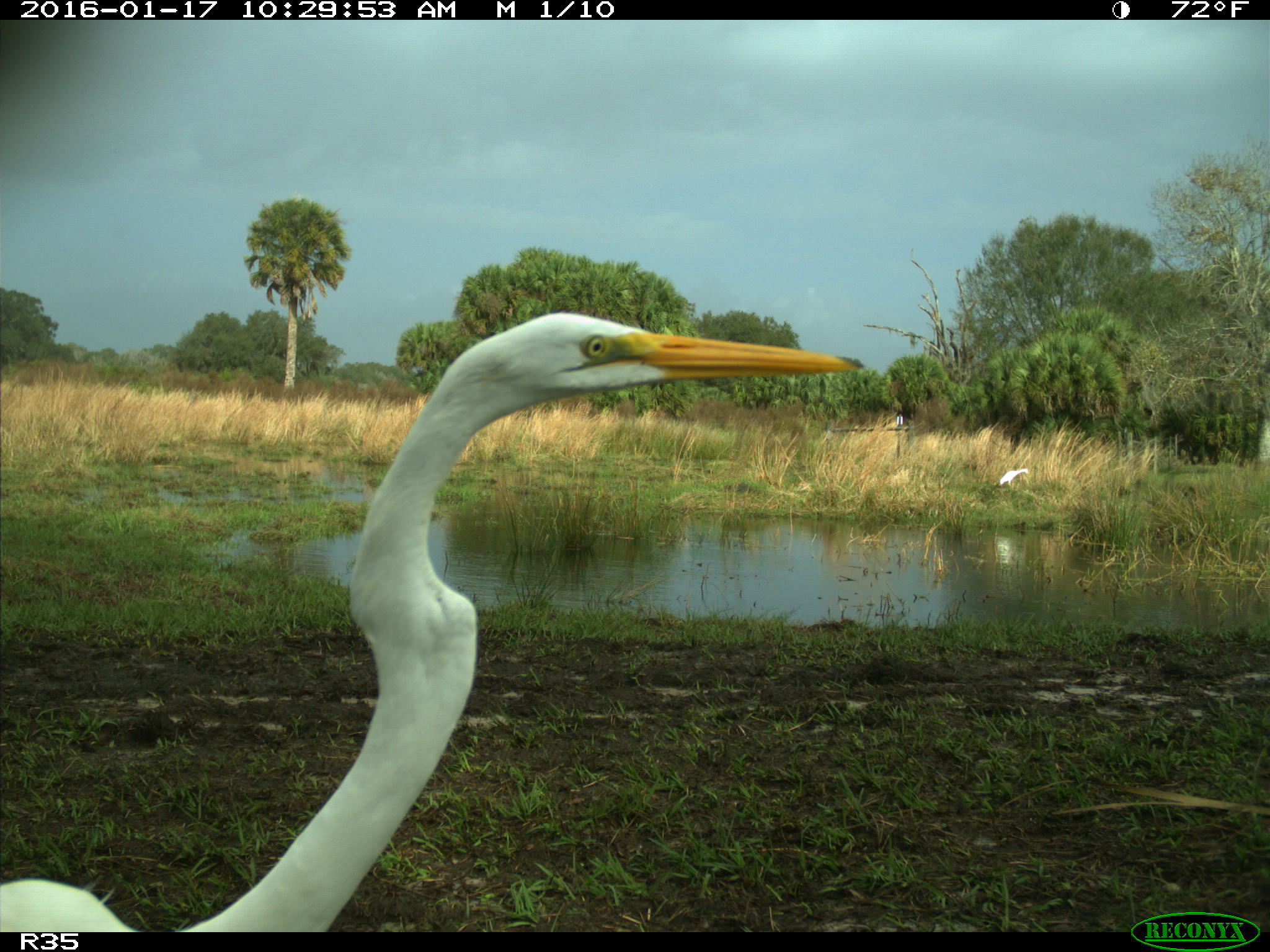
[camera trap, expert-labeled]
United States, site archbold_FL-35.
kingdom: Animalia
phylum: Chordata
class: Aves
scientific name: Aves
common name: birds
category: unidentified bird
Unidentified bird (birds) (Aves).